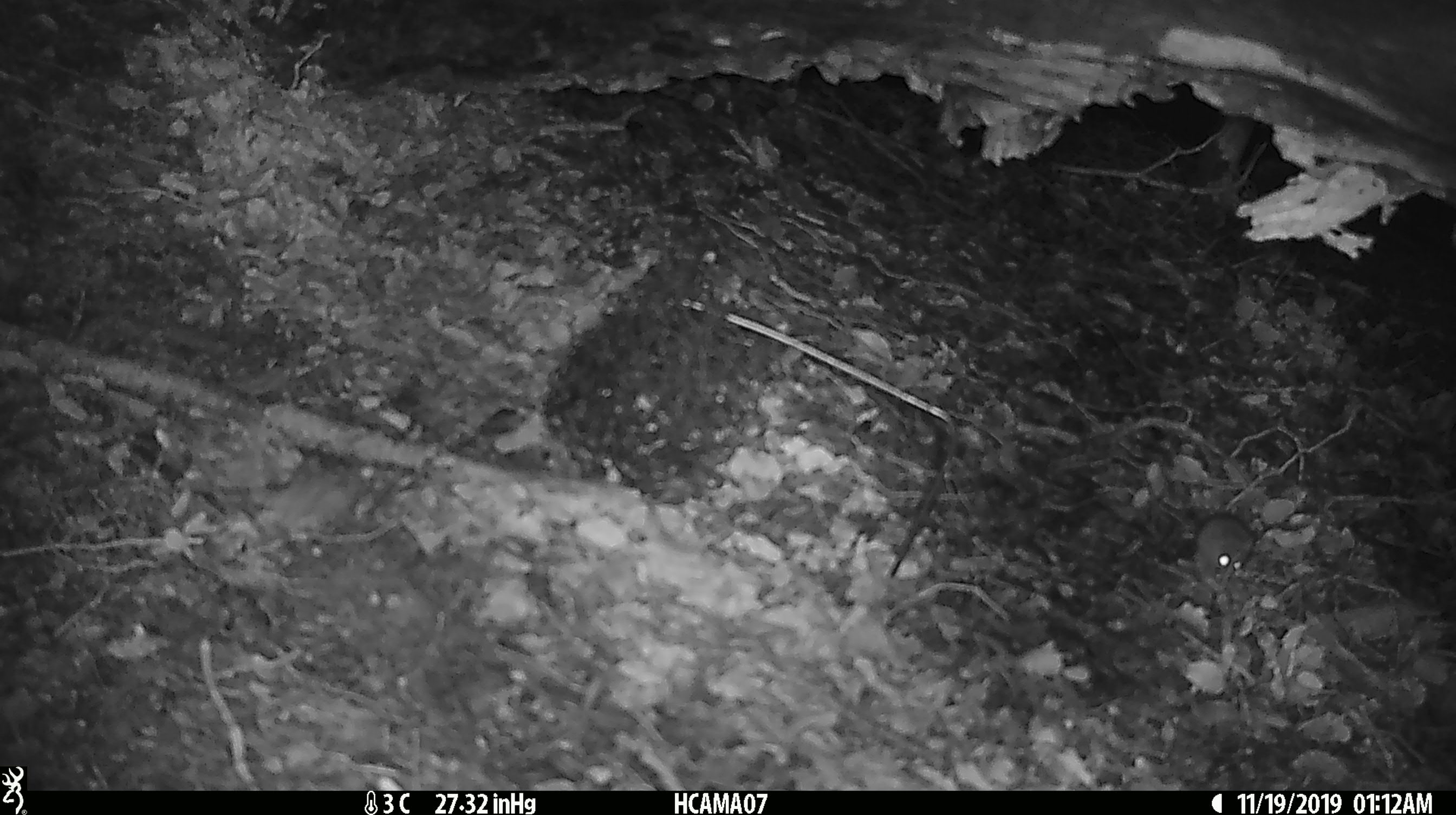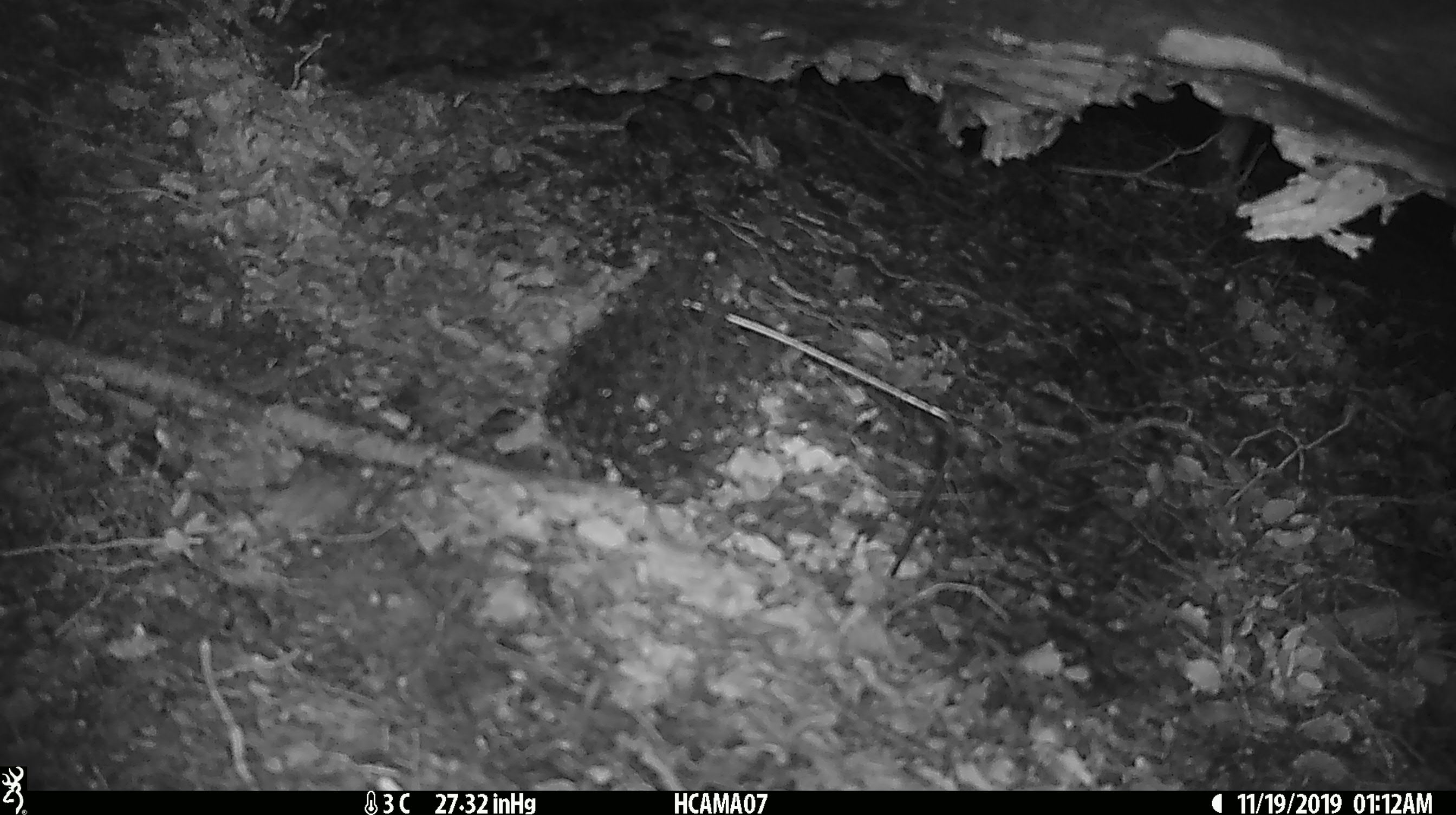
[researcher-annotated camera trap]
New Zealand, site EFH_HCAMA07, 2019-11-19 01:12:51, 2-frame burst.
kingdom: Animalia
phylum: Chordata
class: Mammalia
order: Rodentia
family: Muridae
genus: Mus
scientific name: Mus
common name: mouse